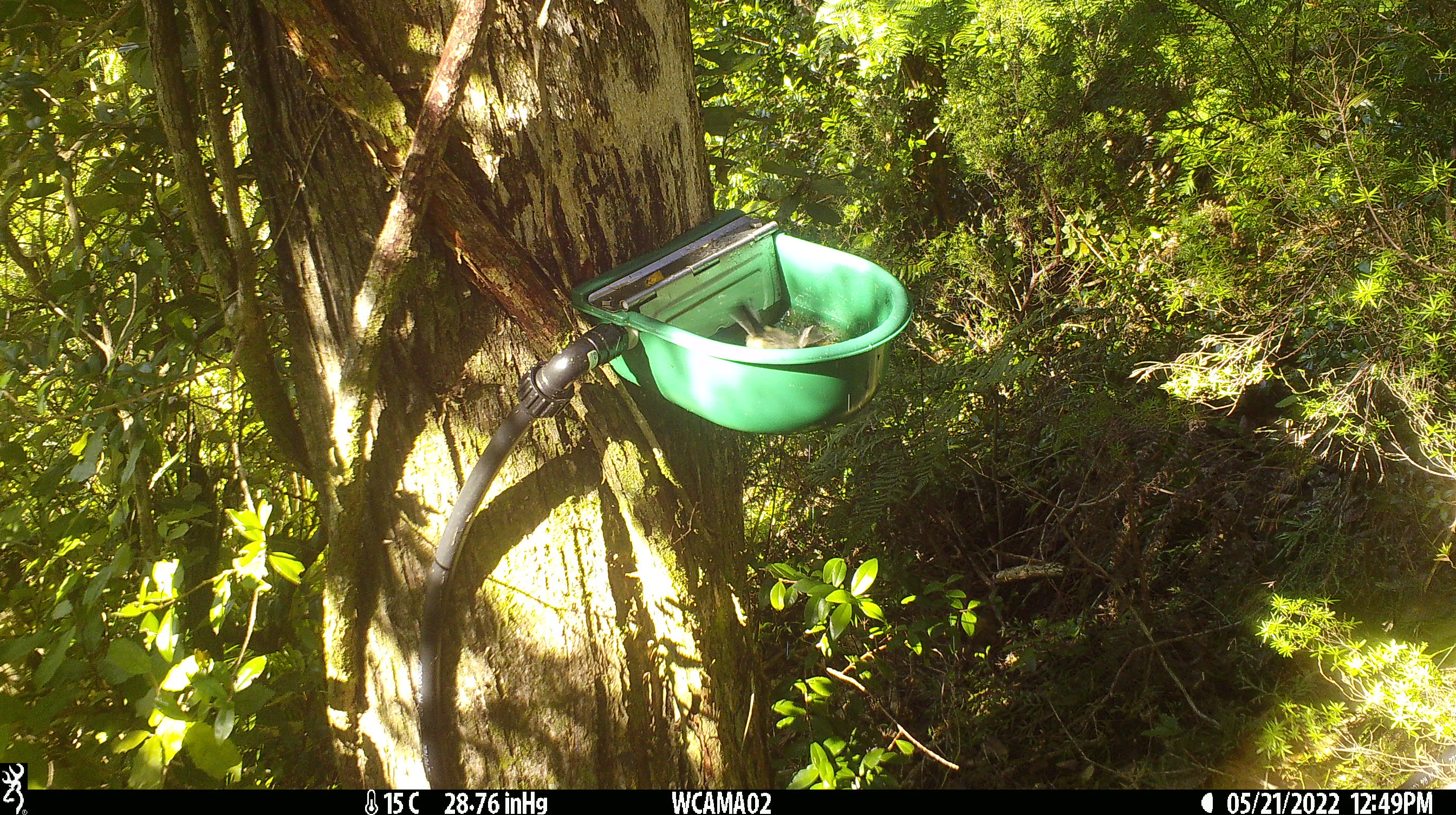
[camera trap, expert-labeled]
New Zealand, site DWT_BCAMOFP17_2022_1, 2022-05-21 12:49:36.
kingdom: Animalia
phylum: Chordata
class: Aves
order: Passeriformes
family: Petroicidae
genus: Petroica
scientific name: Petroica macrocephala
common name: tomtit